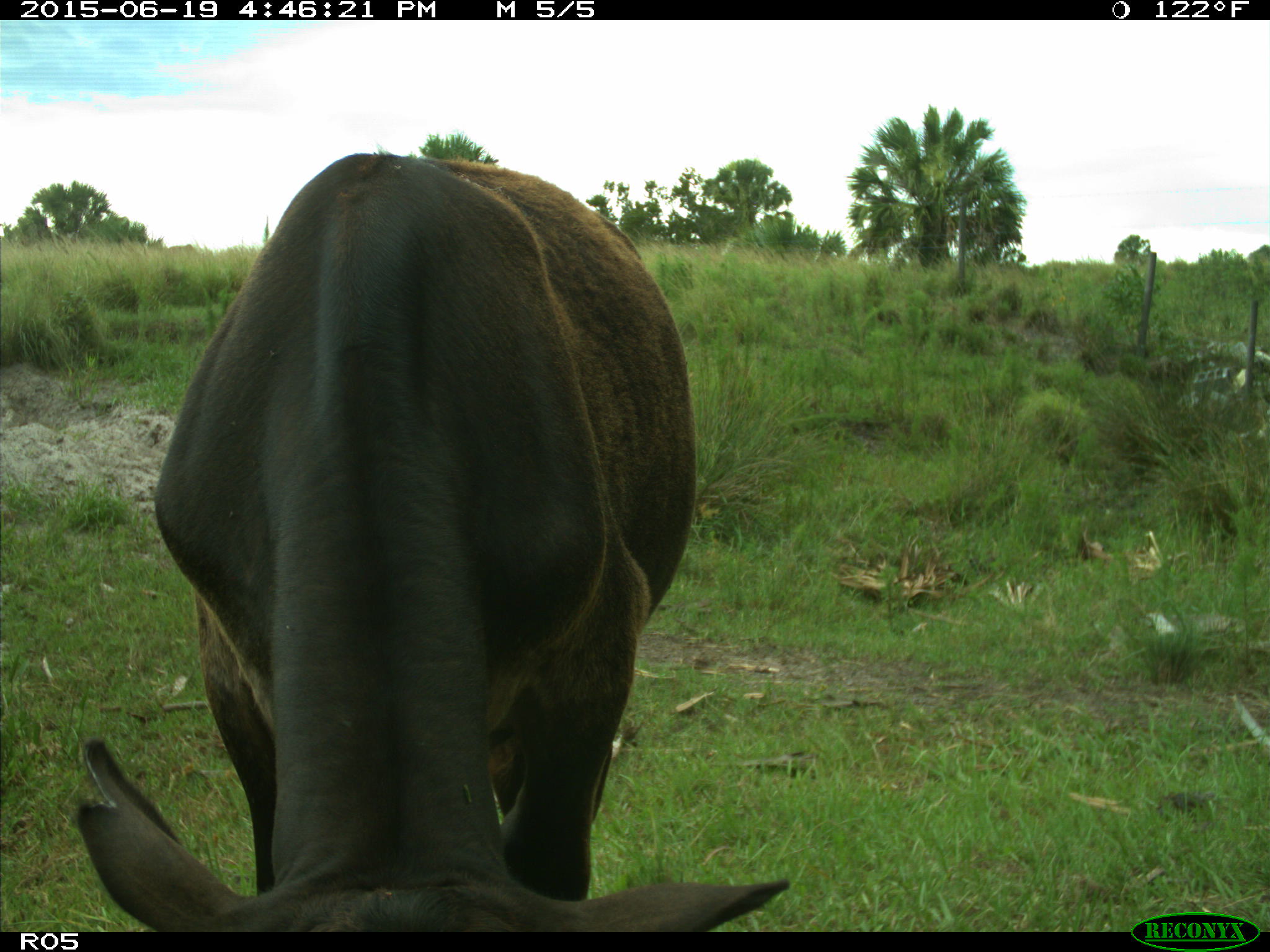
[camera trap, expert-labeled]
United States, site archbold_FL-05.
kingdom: Animalia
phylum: Chordata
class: Mammalia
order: Artiodactyla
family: Bovidae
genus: Bos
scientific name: Bos taurus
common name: domestic cow